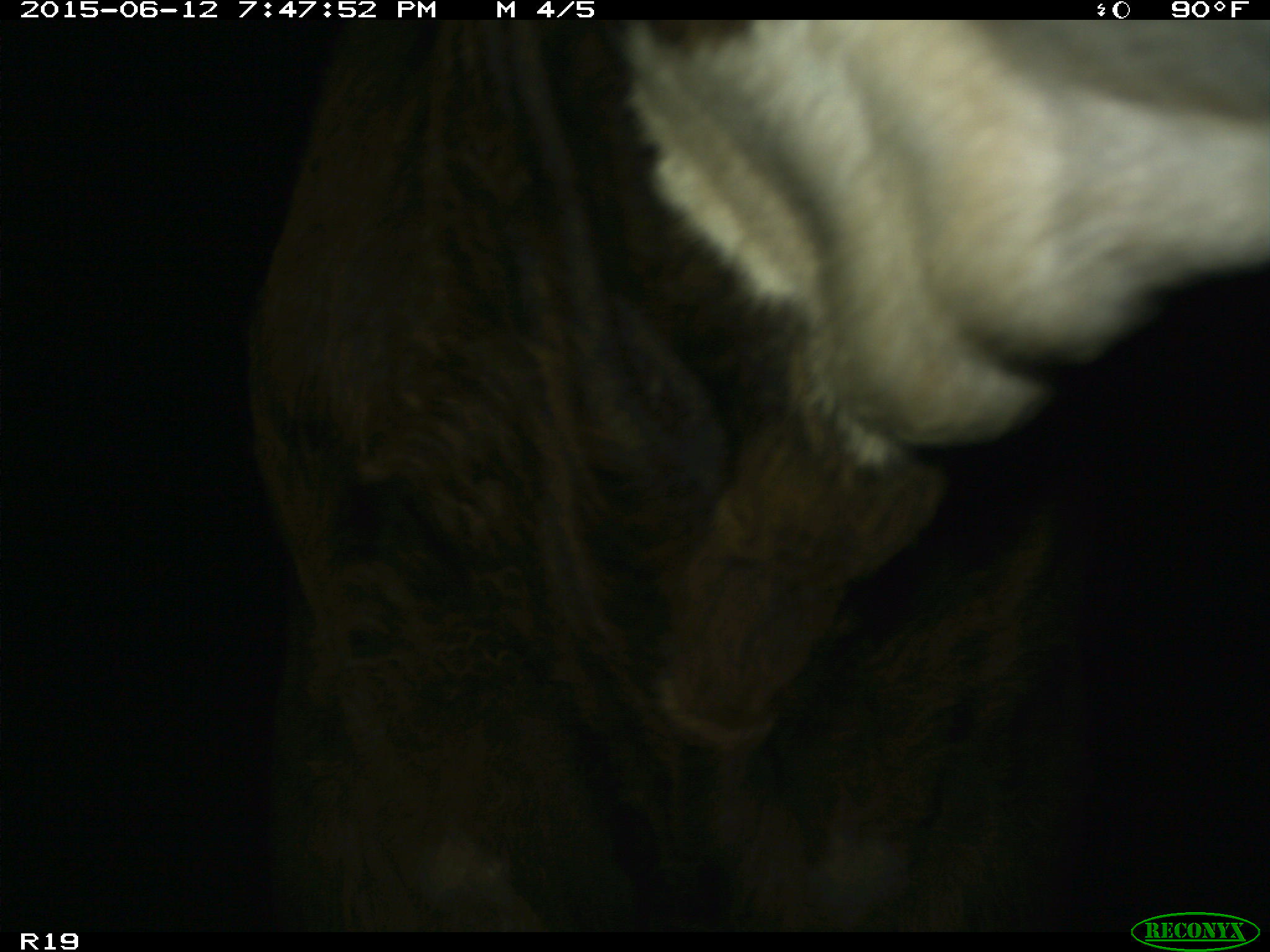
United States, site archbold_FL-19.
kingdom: Animalia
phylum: Chordata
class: Mammalia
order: Artiodactyla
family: Bovidae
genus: Bos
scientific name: Bos taurus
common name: domestic cow